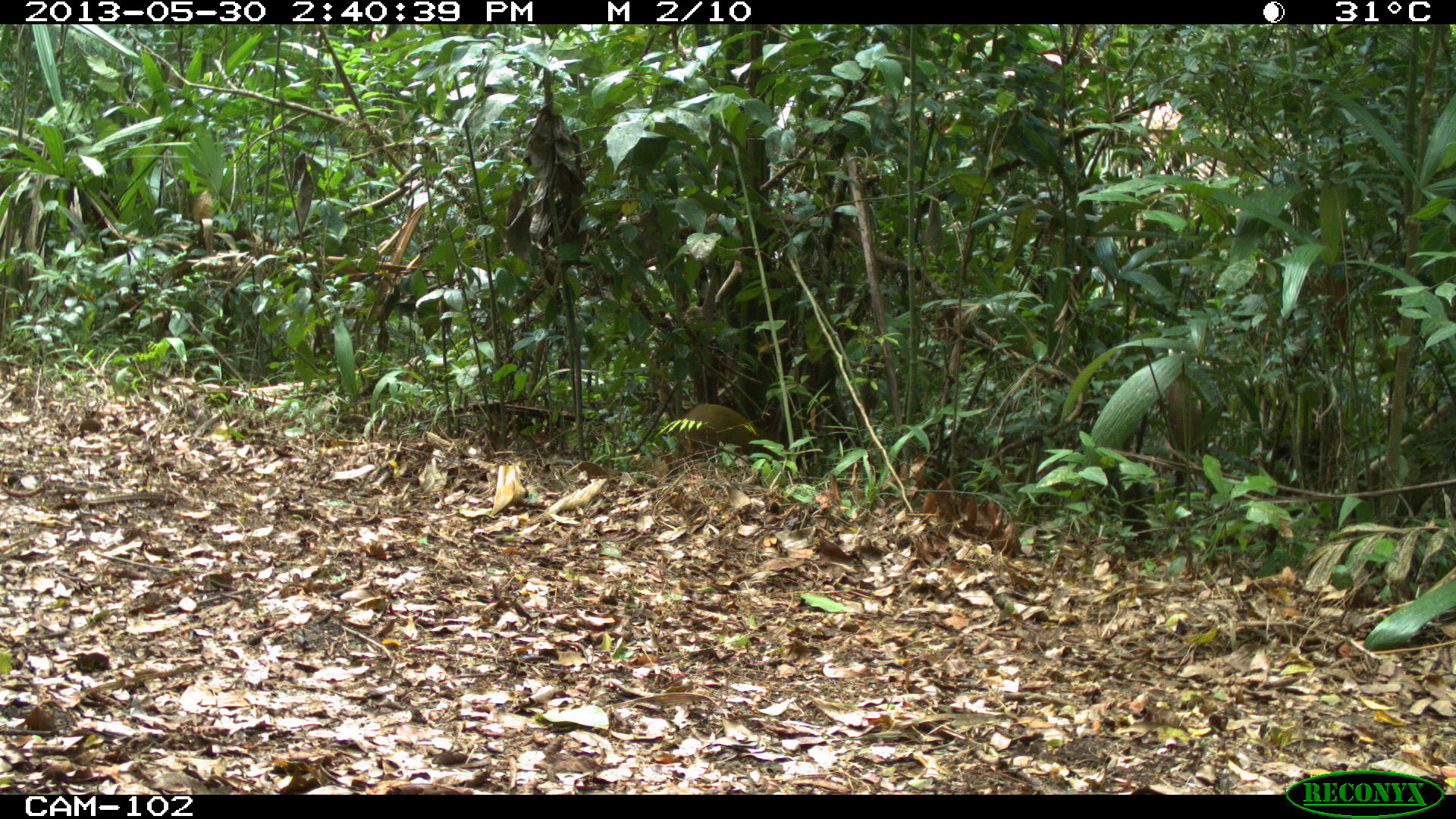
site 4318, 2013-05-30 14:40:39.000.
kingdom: Animalia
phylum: Chordata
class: Mammalia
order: Rodentia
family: Dasyproctidae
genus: Dasyprocta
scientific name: Dasyprocta punctata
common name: central american agouti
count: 1